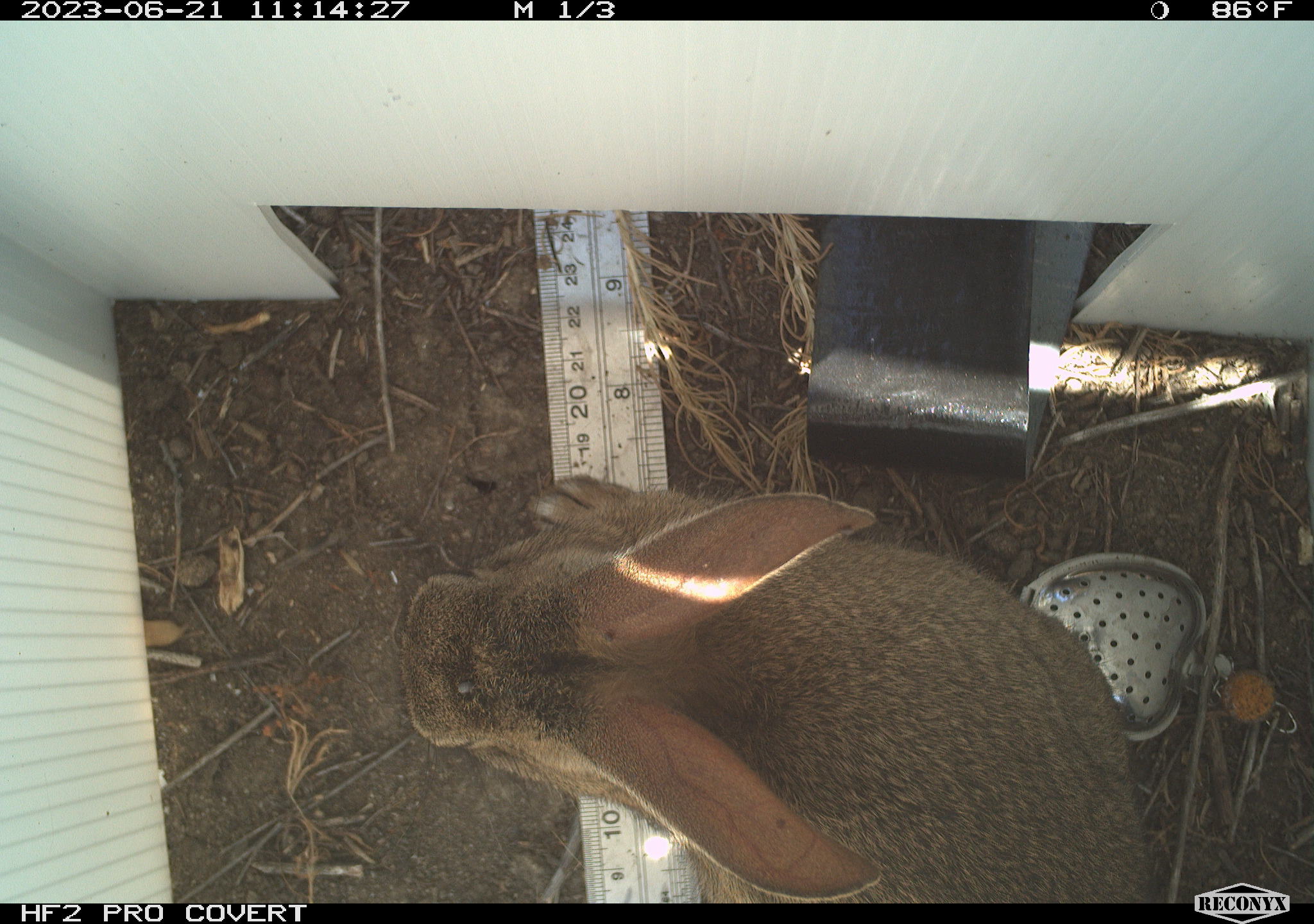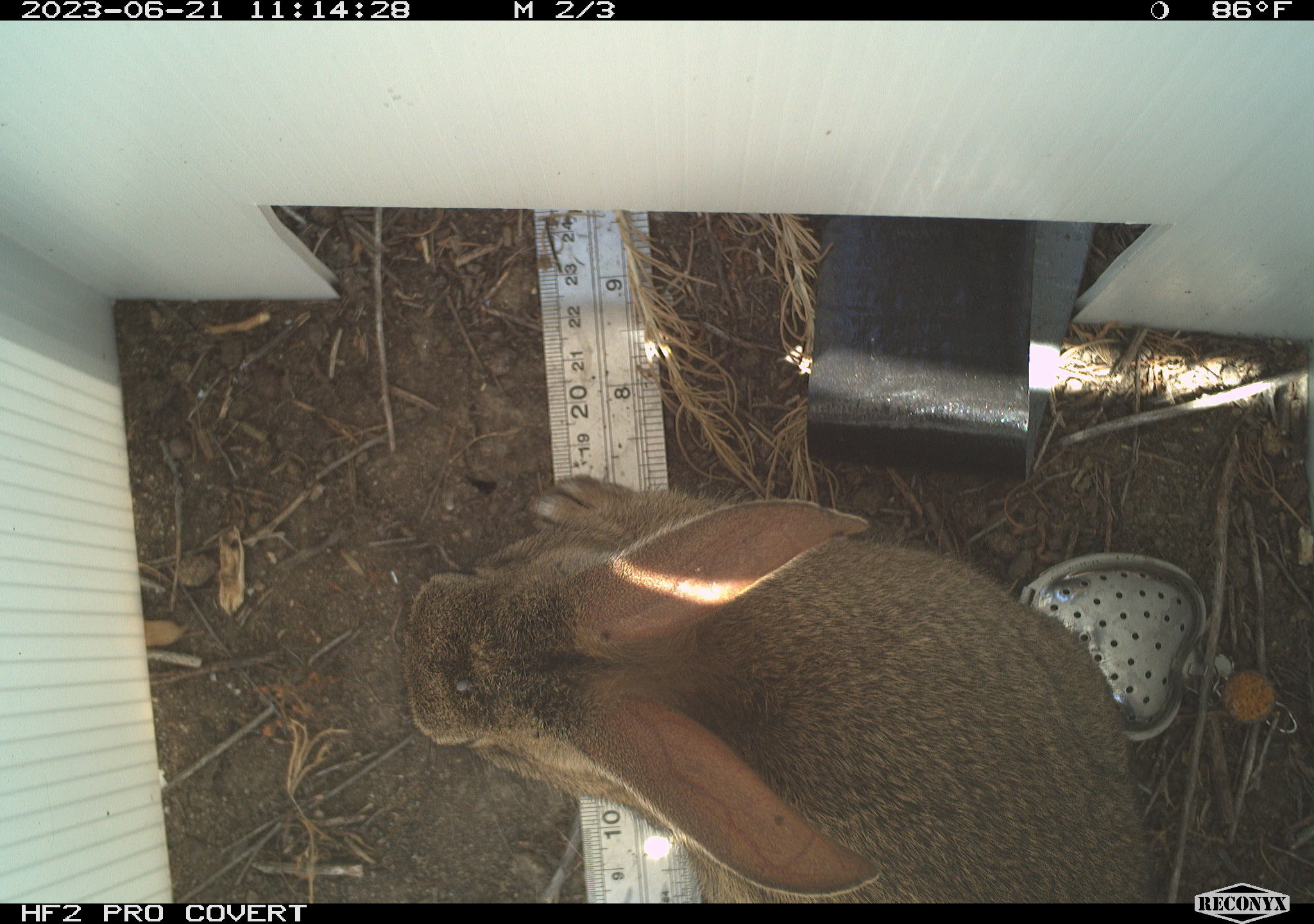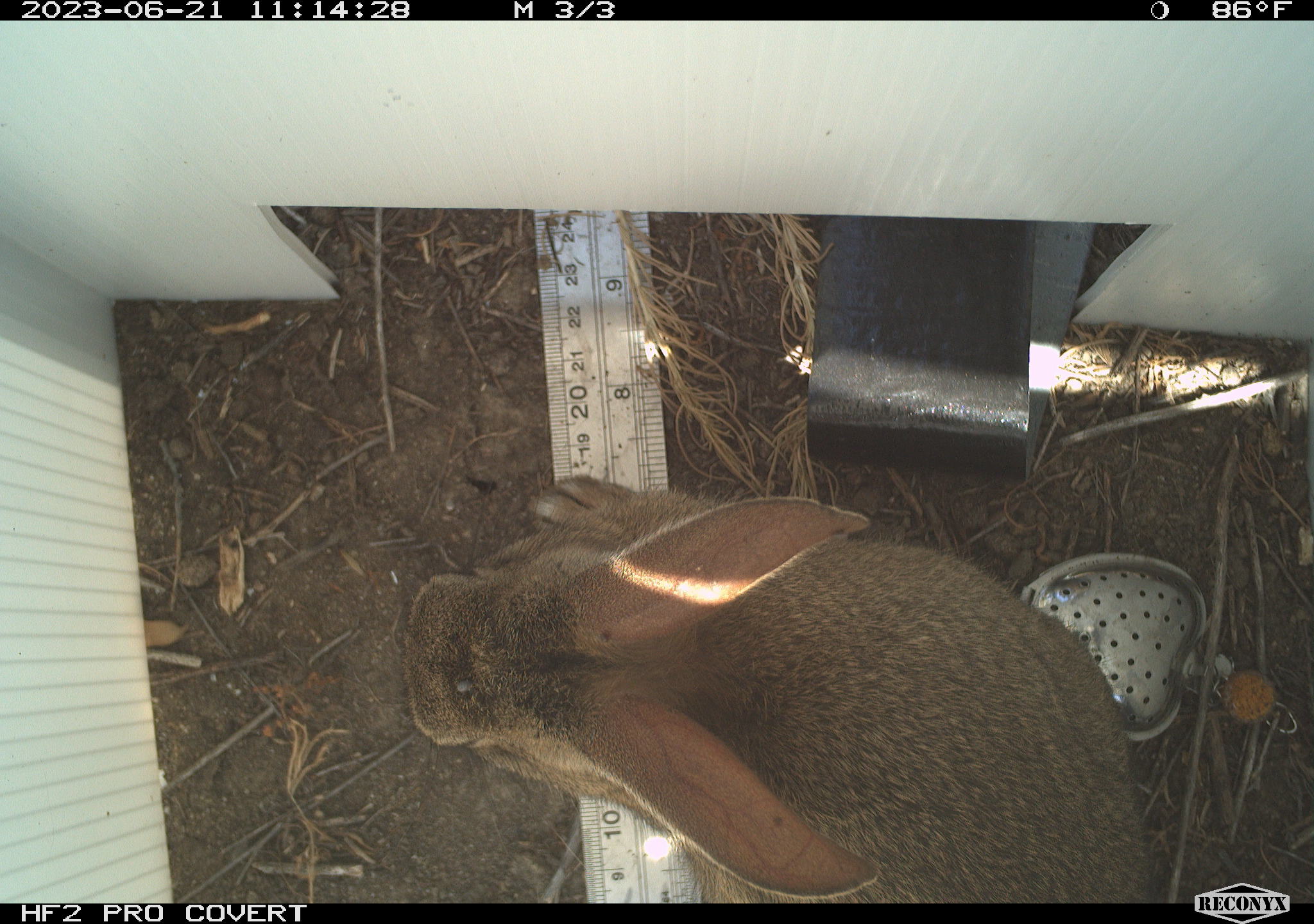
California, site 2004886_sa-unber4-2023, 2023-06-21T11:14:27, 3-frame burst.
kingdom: Animalia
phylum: Chordata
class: Mammalia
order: Lagomorpha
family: Leporidae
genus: Sylvilagus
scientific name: Sylvilagus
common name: cottontail rabbits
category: sylvilagus species